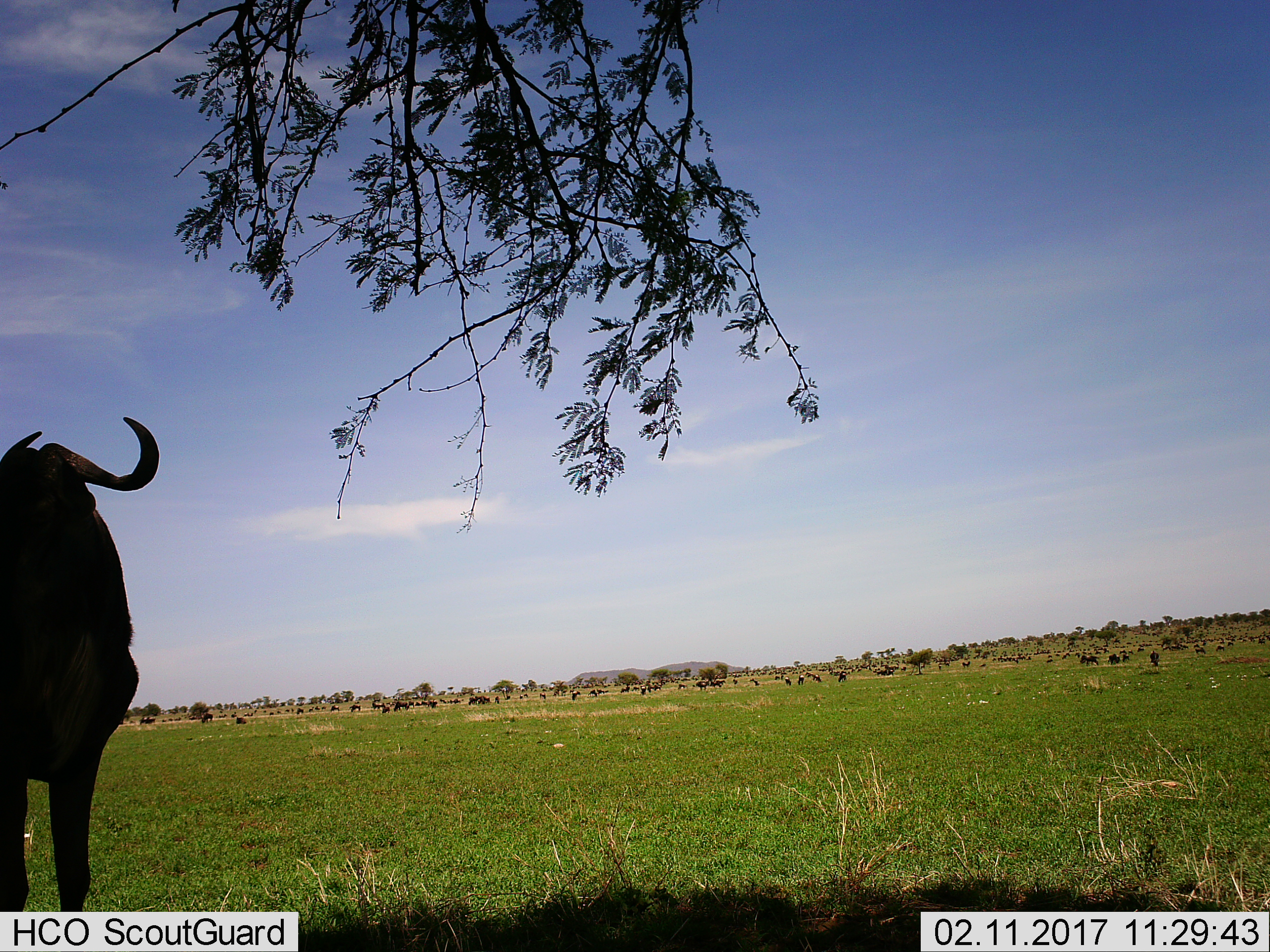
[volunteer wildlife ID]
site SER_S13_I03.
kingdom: Animalia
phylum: Chordata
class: Mammalia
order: Artiodactyla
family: Bovidae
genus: Connochaetes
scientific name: Connochaetes taurinus taurinus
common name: blue wildebeest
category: wildebeestblue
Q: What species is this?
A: Wildebeestblue (blue wildebeest) (Connochaetes taurinus taurinus).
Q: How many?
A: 51+.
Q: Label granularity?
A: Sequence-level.